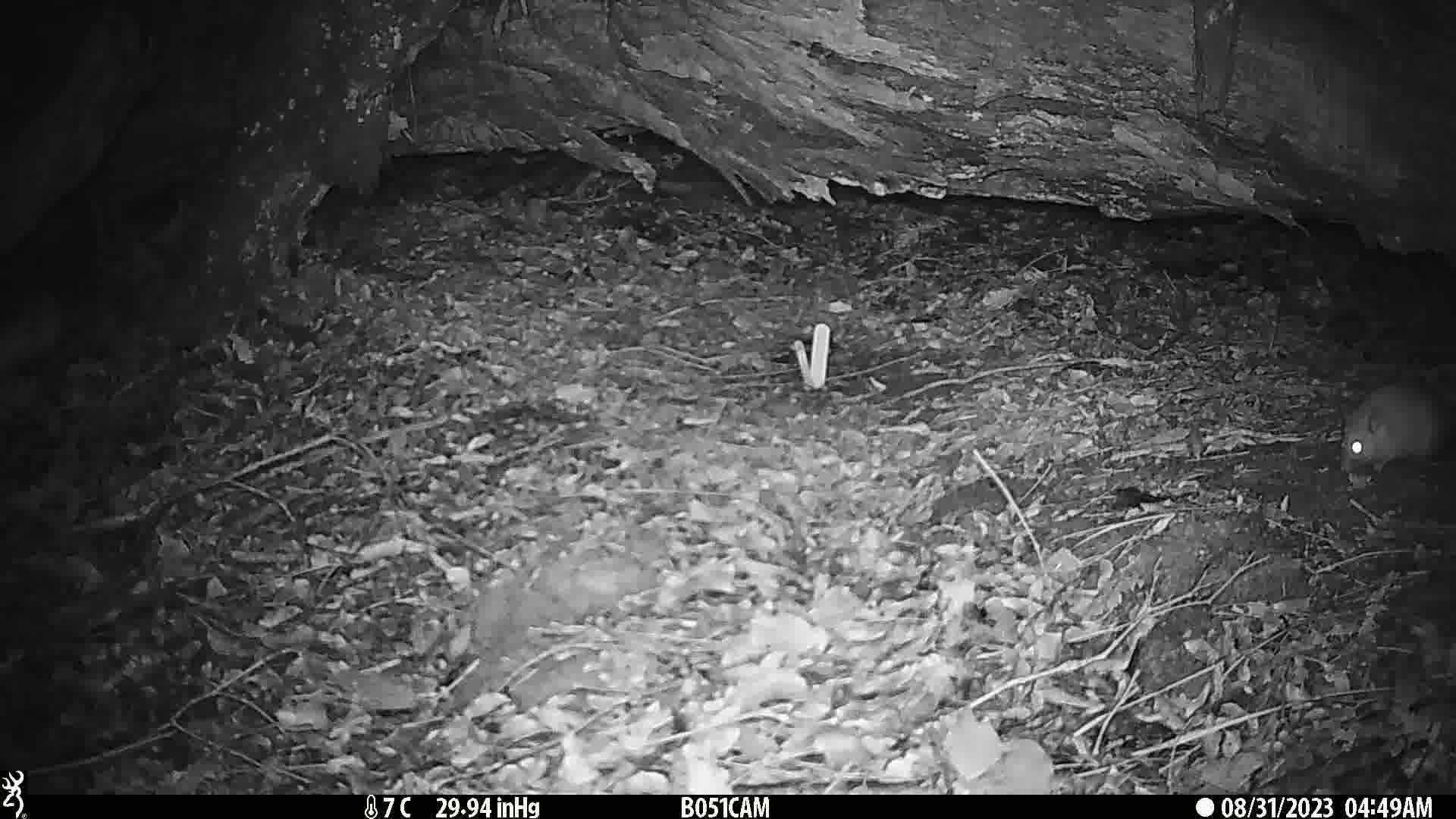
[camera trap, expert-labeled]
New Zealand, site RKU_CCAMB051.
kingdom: Animalia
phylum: Chordata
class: Mammalia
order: Rodentia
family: Muridae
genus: Rattus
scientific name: Rattus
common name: rat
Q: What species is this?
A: Rat (Rattus).